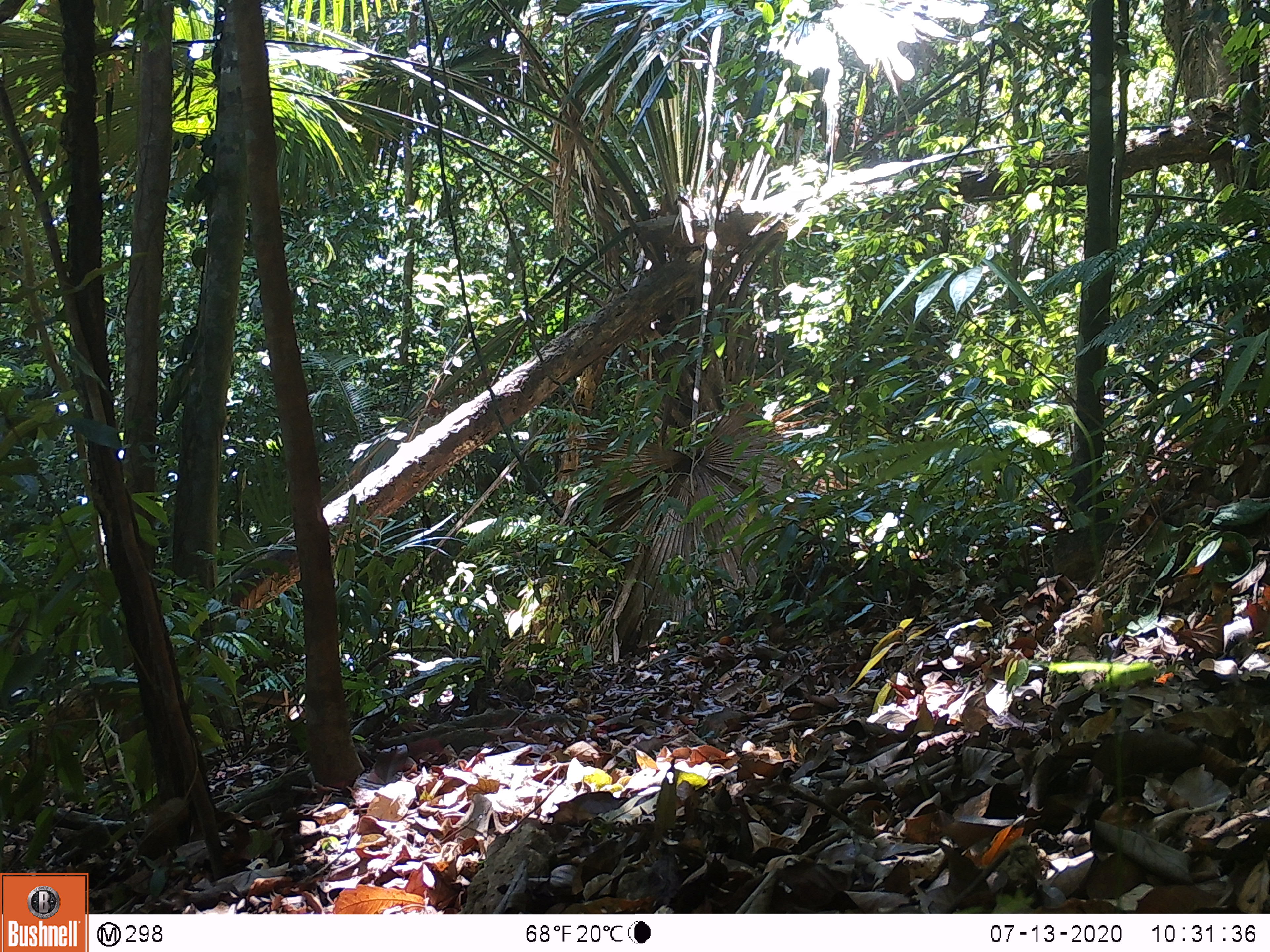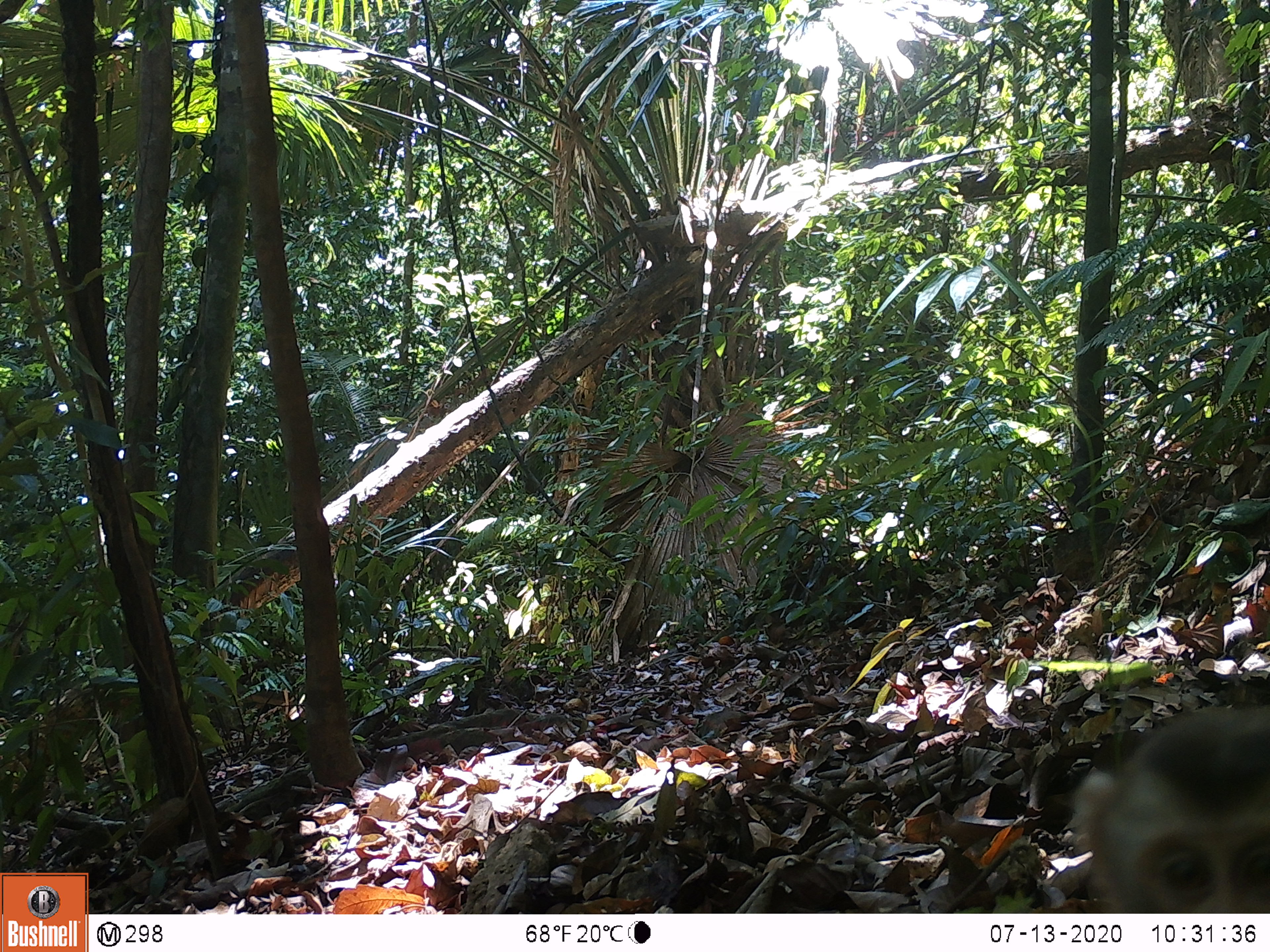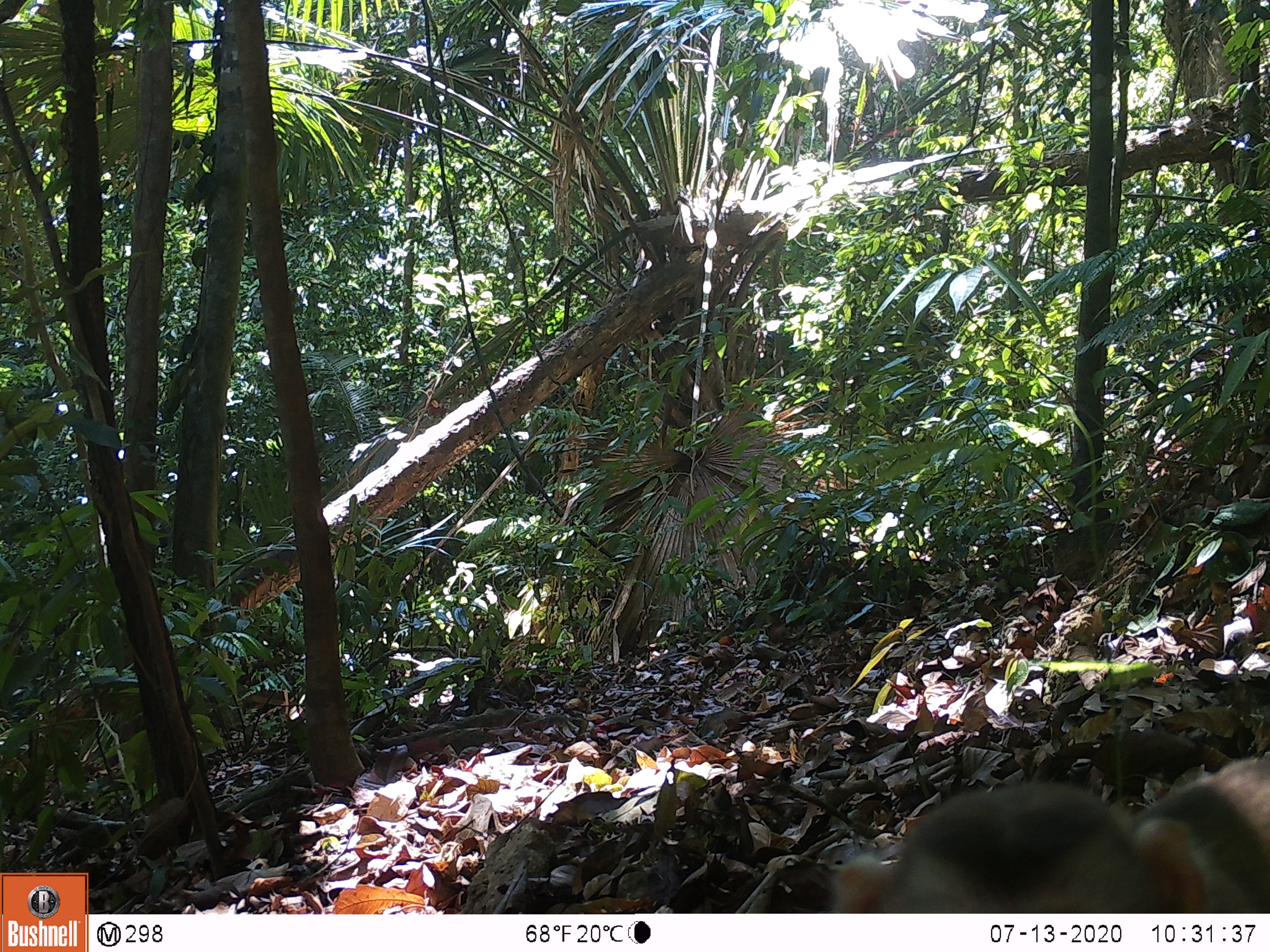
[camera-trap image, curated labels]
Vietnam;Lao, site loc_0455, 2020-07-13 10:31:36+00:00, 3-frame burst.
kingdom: Animalia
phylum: Chordata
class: Mammalia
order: Primates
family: Cercopithecidae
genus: Macaca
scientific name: Macaca nemestrina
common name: pig-tailed macaque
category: pig tailed macaque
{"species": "pig tailed macaque (pig-tailed macaque) (Macaca nemestrina)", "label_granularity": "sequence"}